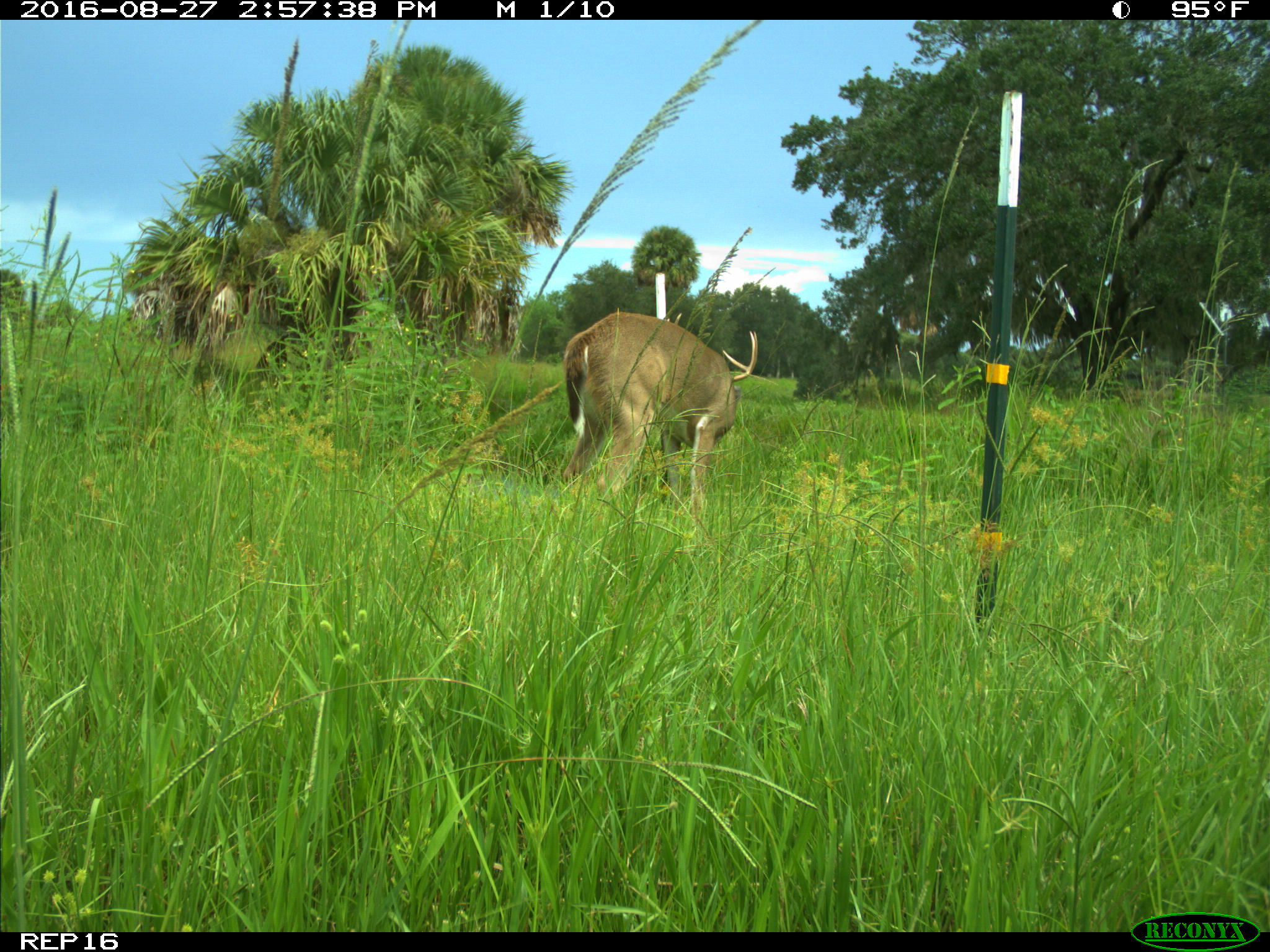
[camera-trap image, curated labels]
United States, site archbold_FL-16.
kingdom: Animalia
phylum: Chordata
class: Mammalia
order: Artiodactyla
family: Cervidae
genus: Odocoileus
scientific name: Odocoileus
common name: deer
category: unidentified deer